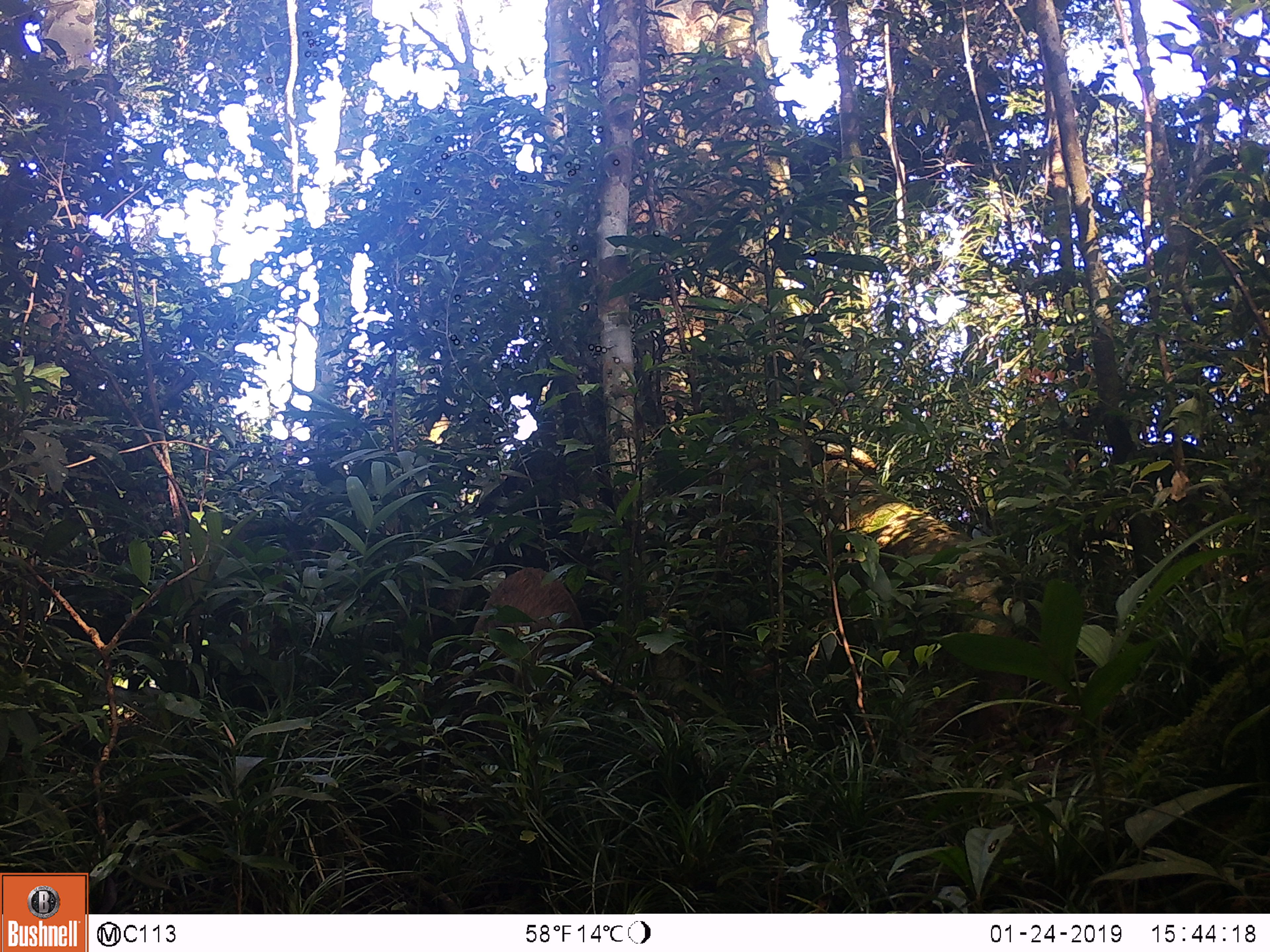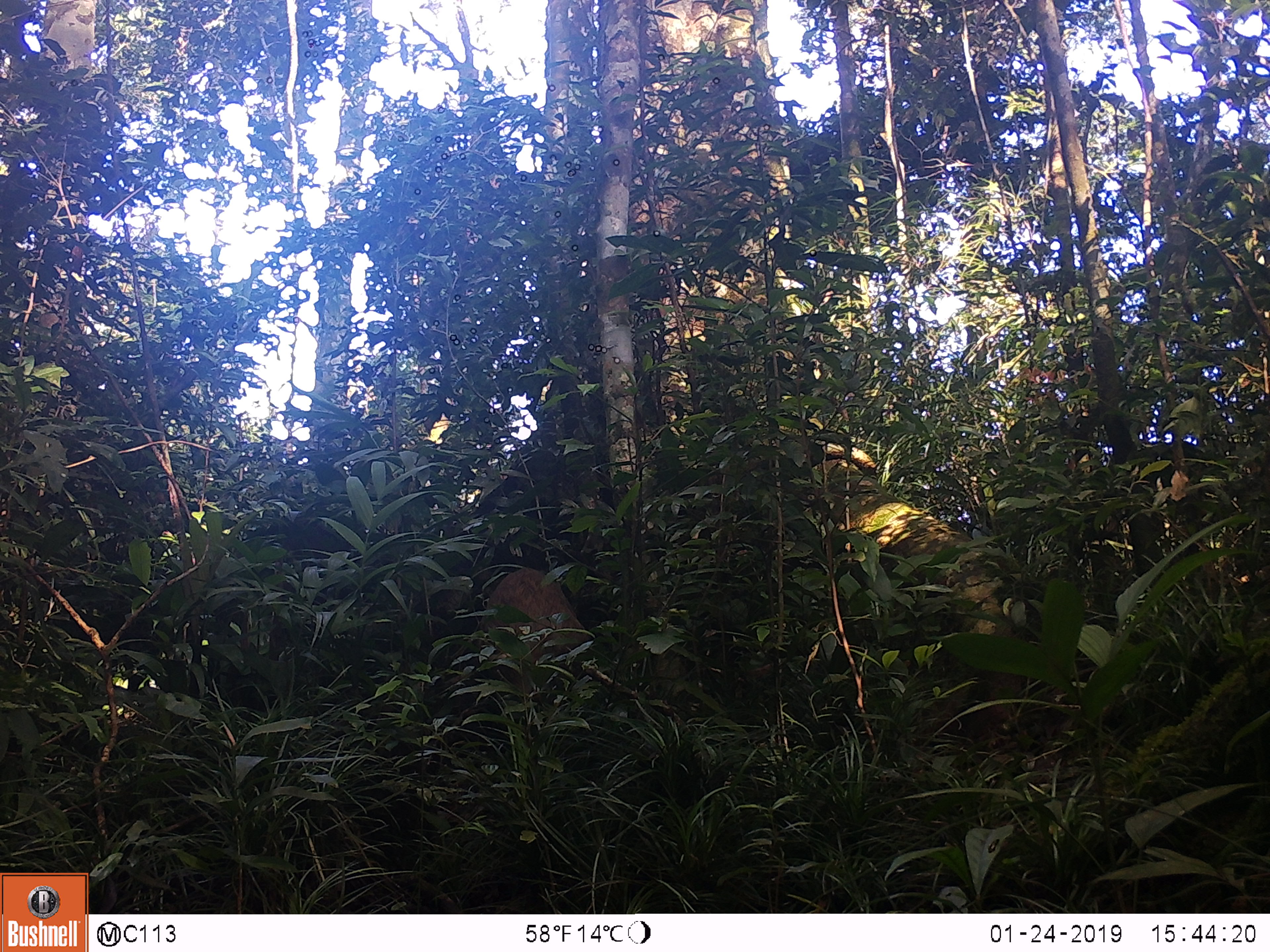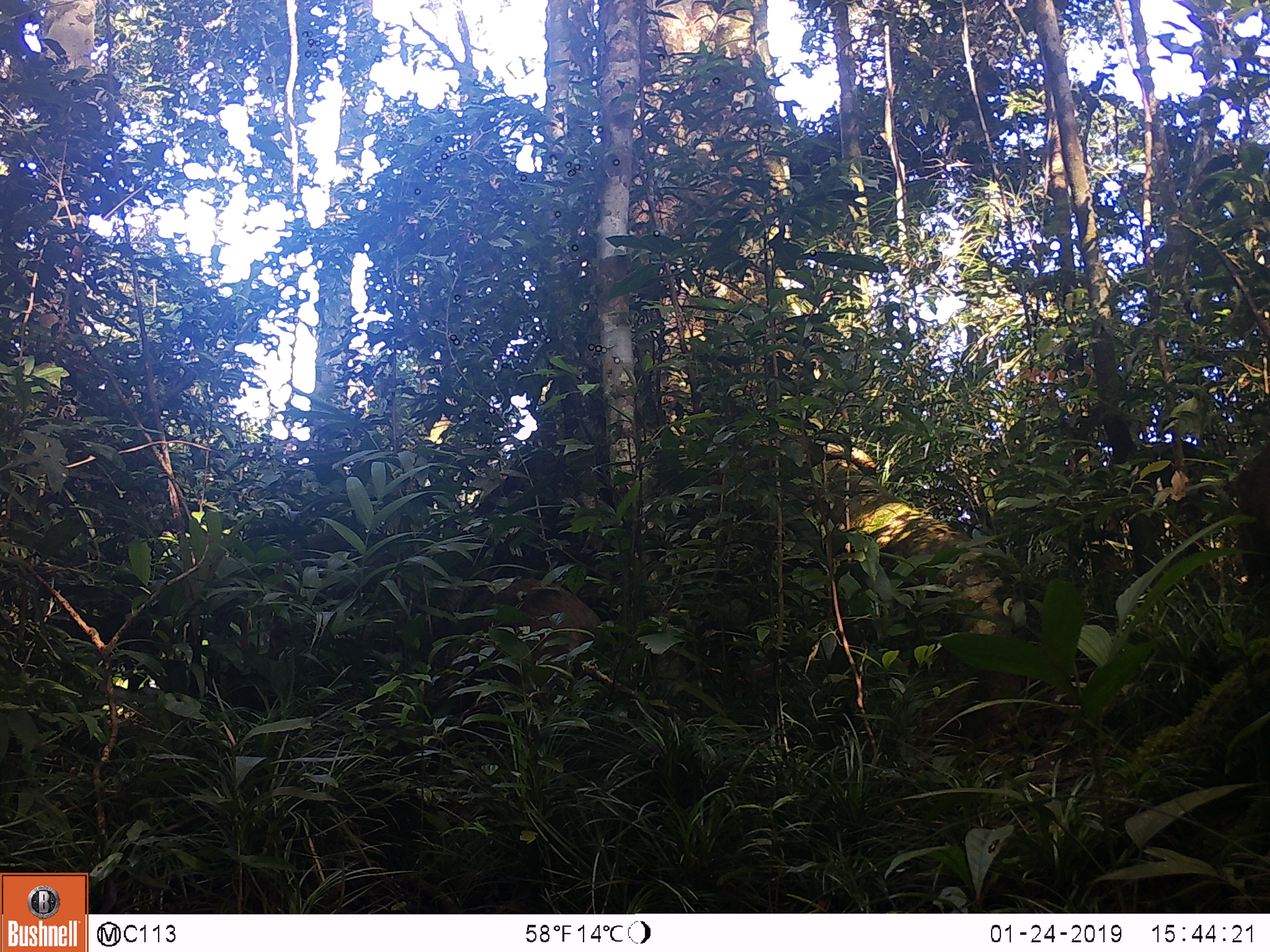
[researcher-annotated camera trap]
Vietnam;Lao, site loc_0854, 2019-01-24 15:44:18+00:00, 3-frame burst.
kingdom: Animalia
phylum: Chordata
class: Mammalia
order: Artiodactyla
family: Suidae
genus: Sus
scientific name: Sus scrofa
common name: eurasian wild pig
Eurasian wild pig (Sus scrofa). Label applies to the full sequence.